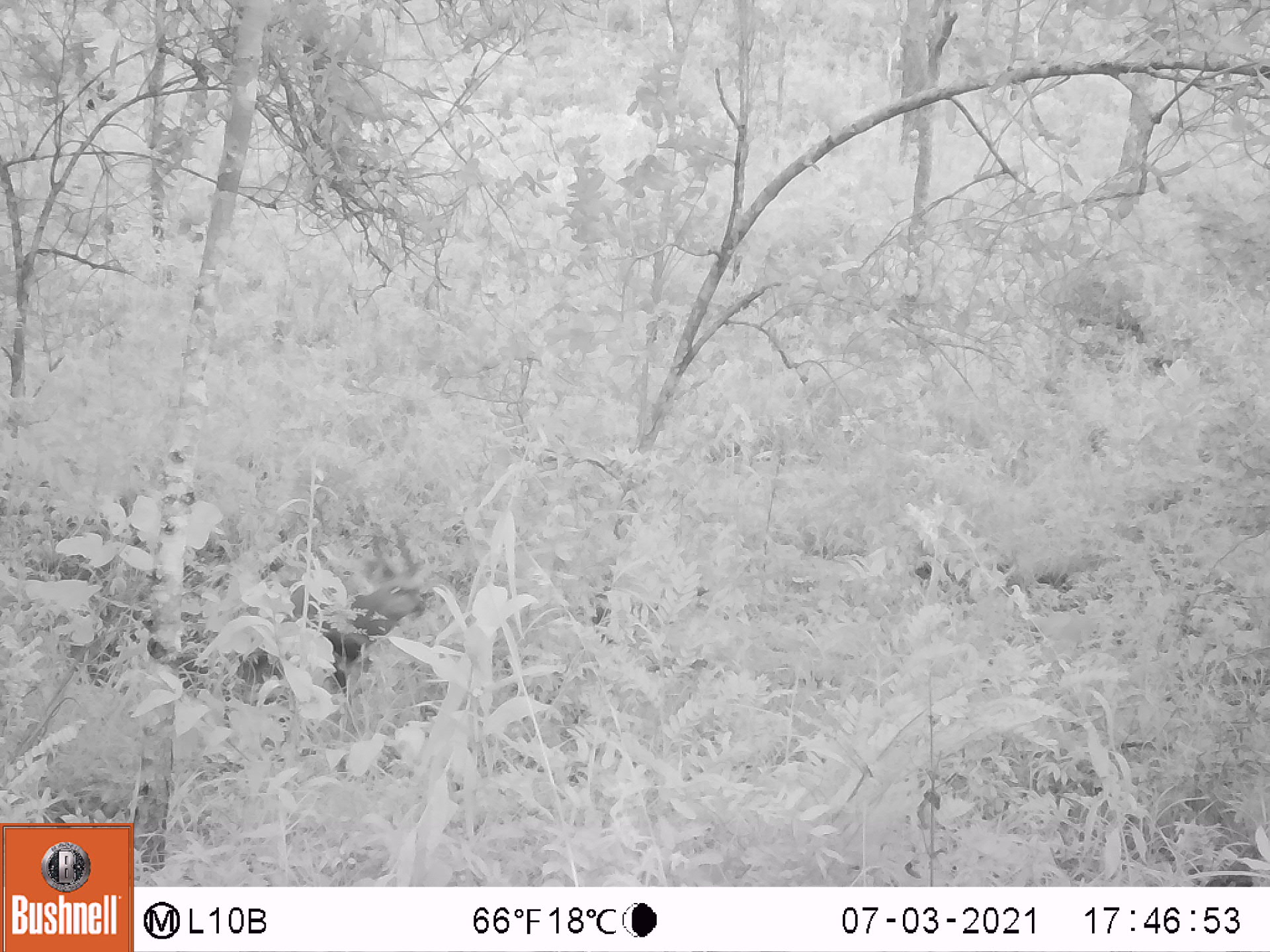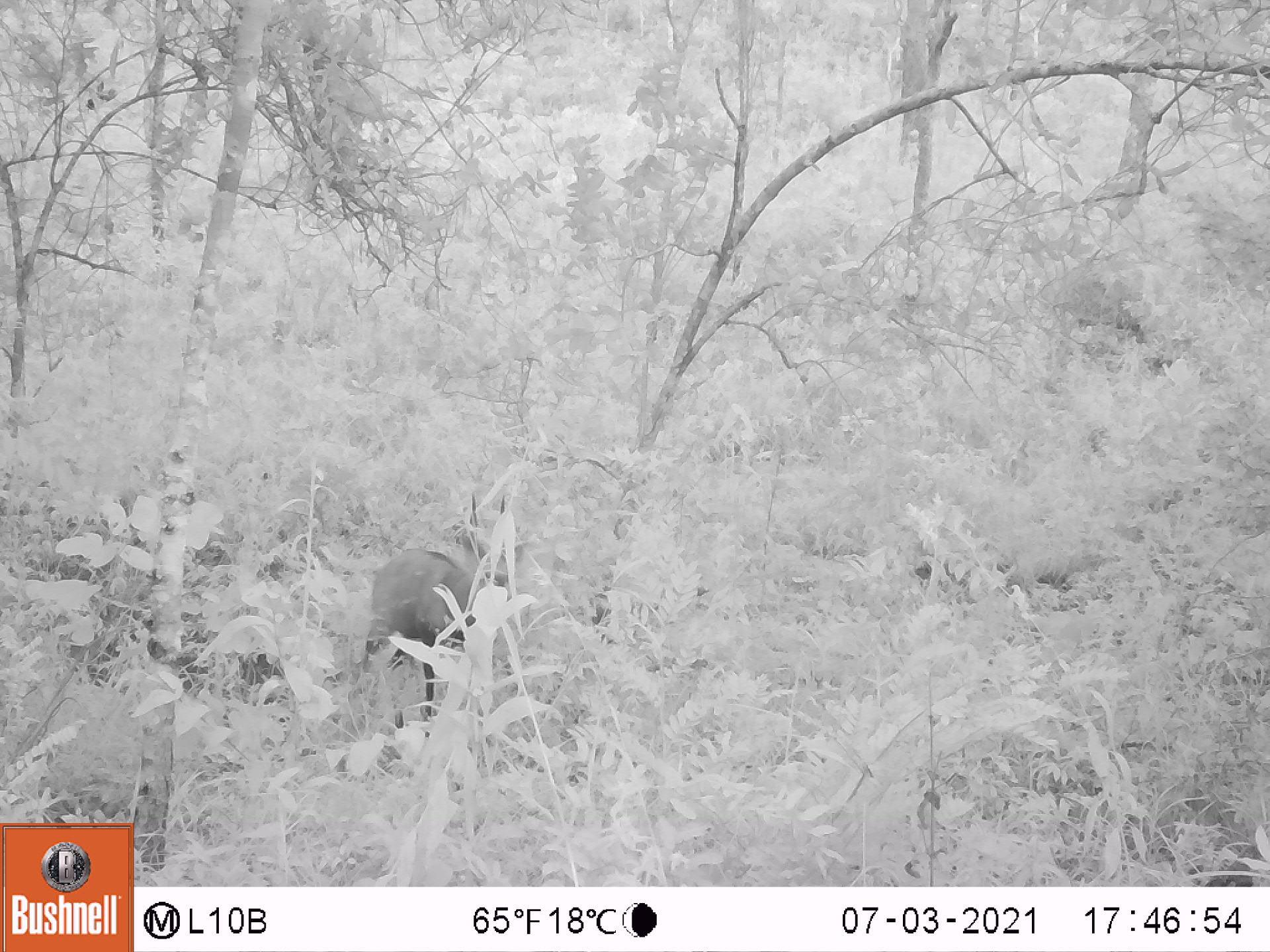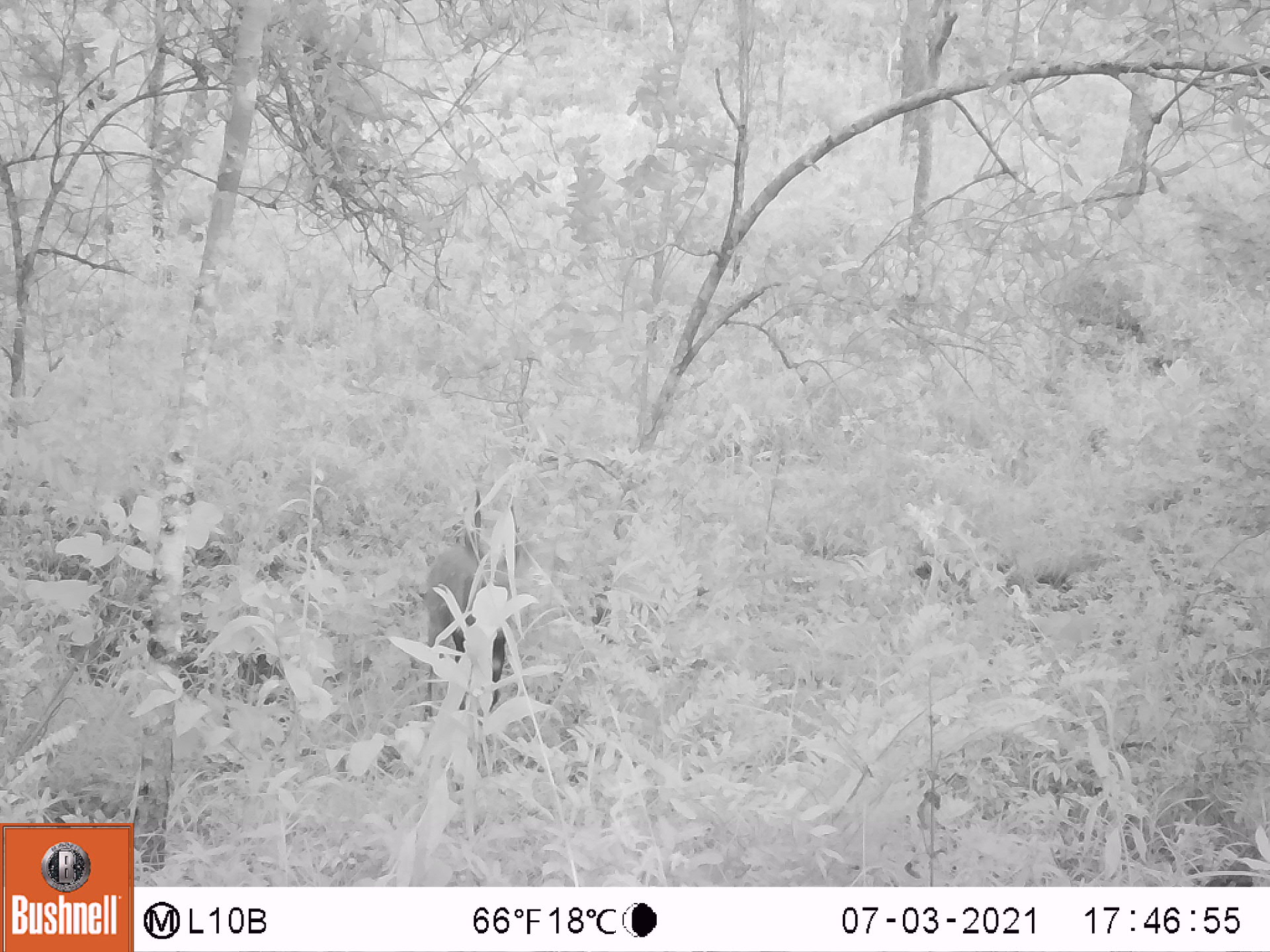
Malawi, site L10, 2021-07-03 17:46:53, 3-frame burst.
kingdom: Animalia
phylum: Chordata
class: Mammalia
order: Artiodactyla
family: Bovidae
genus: Tragelaphus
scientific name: Tragelaphus sylvaticus sylvaticus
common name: cape bushbuck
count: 1